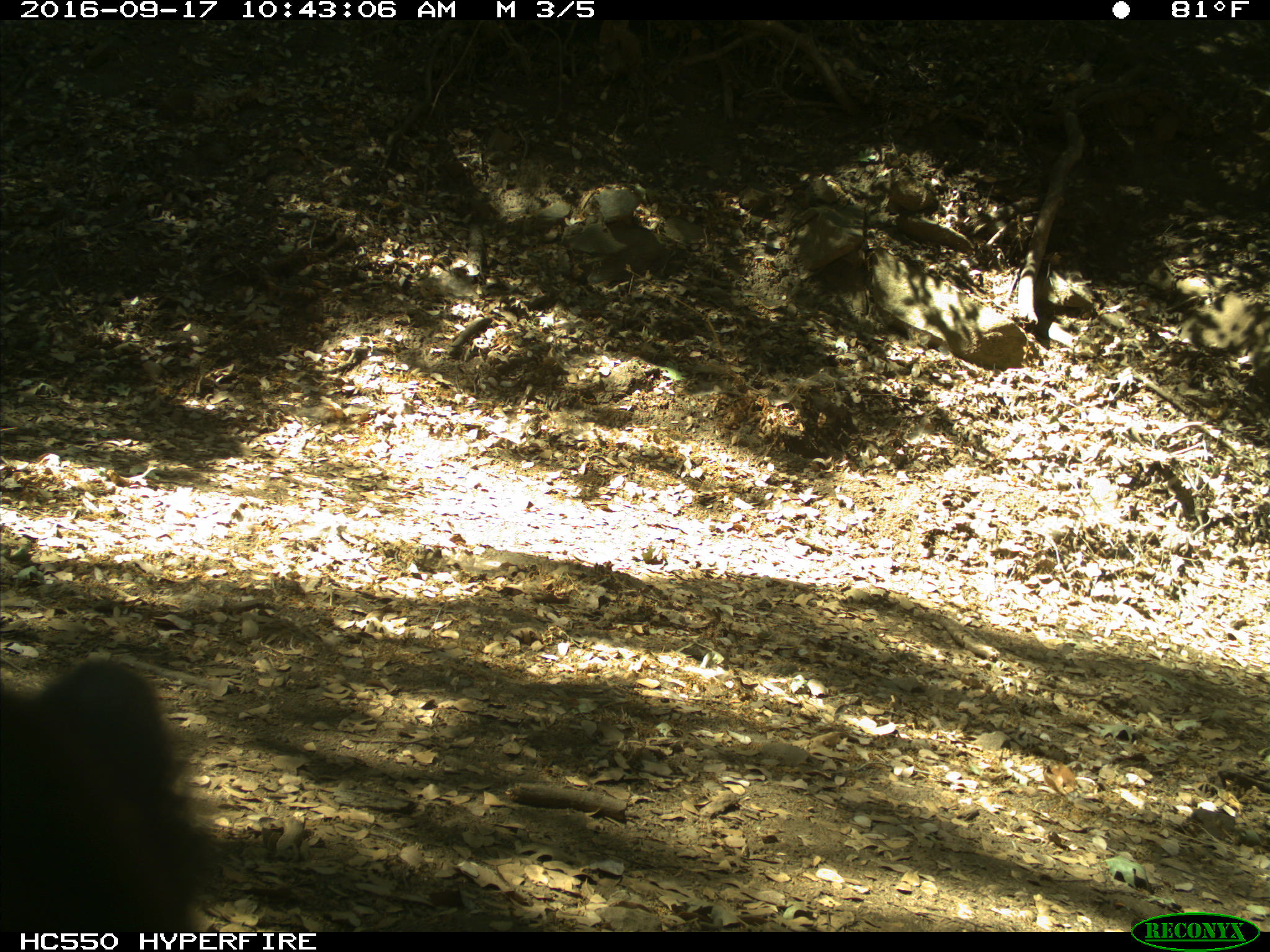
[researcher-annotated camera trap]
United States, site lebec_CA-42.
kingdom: Animalia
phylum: Chordata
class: Mammalia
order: Carnivora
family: Ursidae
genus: Ursus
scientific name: Ursus americanus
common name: american black bear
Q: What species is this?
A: Ursus americanus (american black bear).